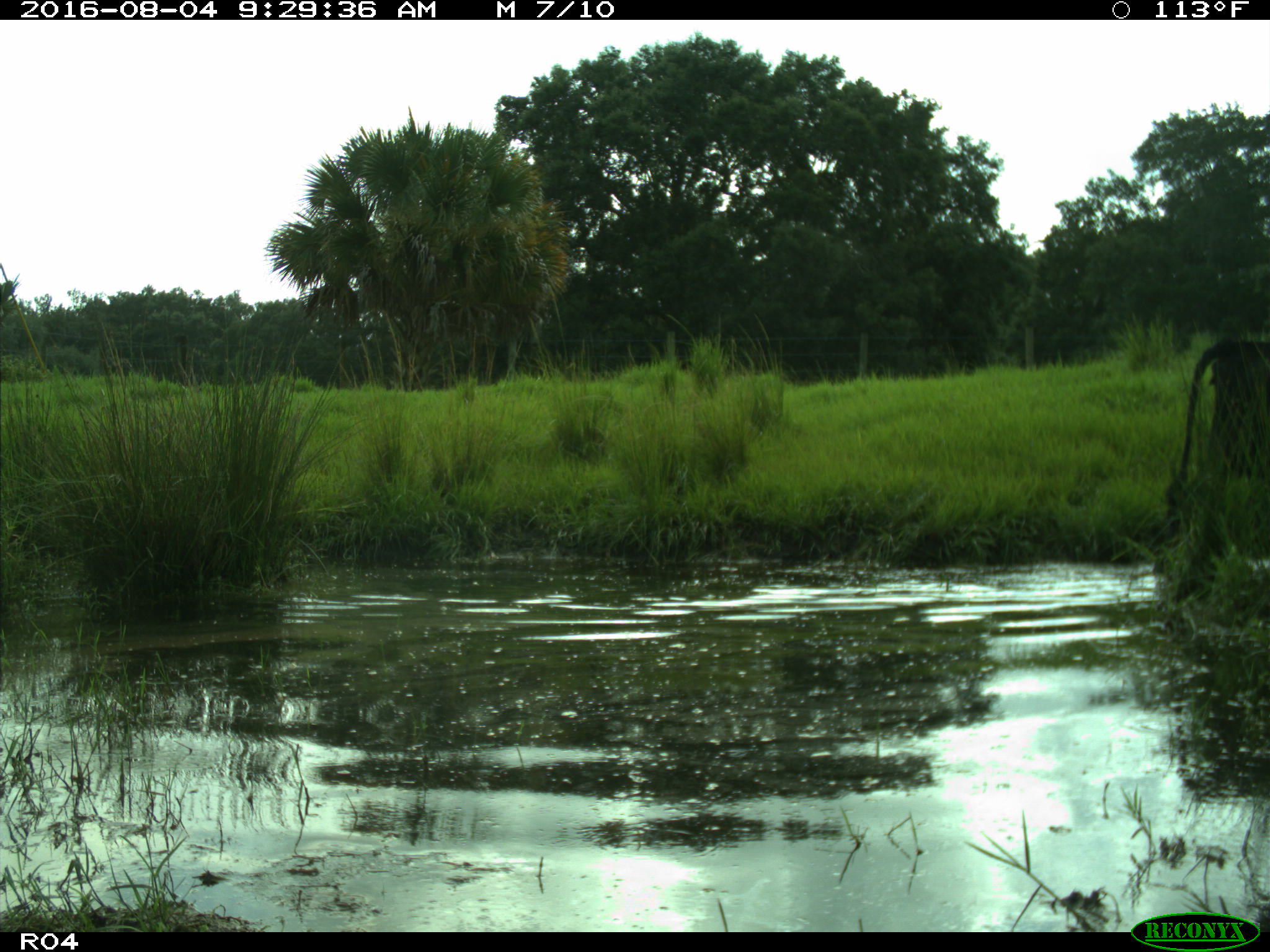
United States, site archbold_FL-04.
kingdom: Animalia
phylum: Chordata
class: Mammalia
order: Artiodactyla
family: Bovidae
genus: Bos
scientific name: Bos taurus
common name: domestic cow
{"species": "Bos taurus (domestic cow)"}